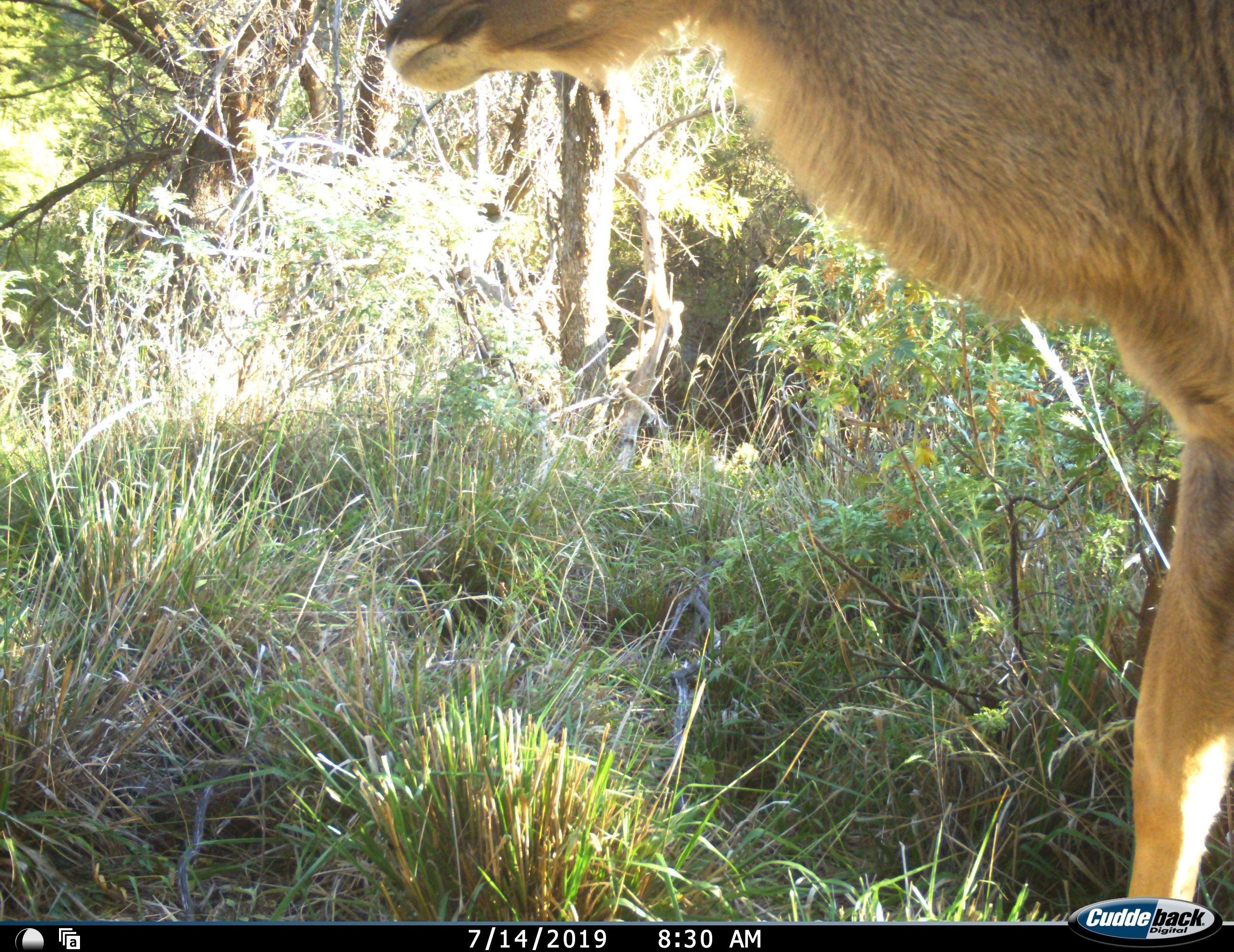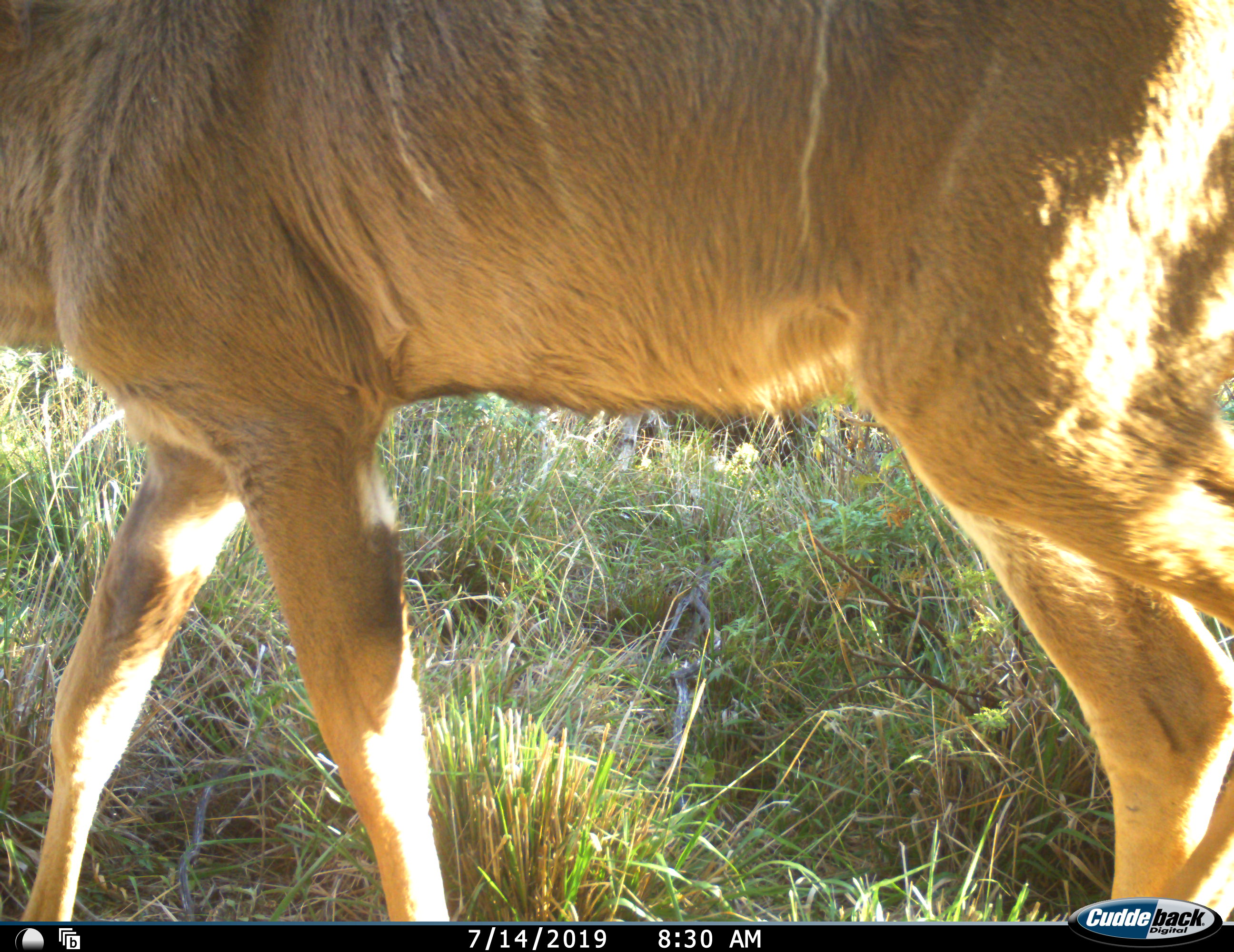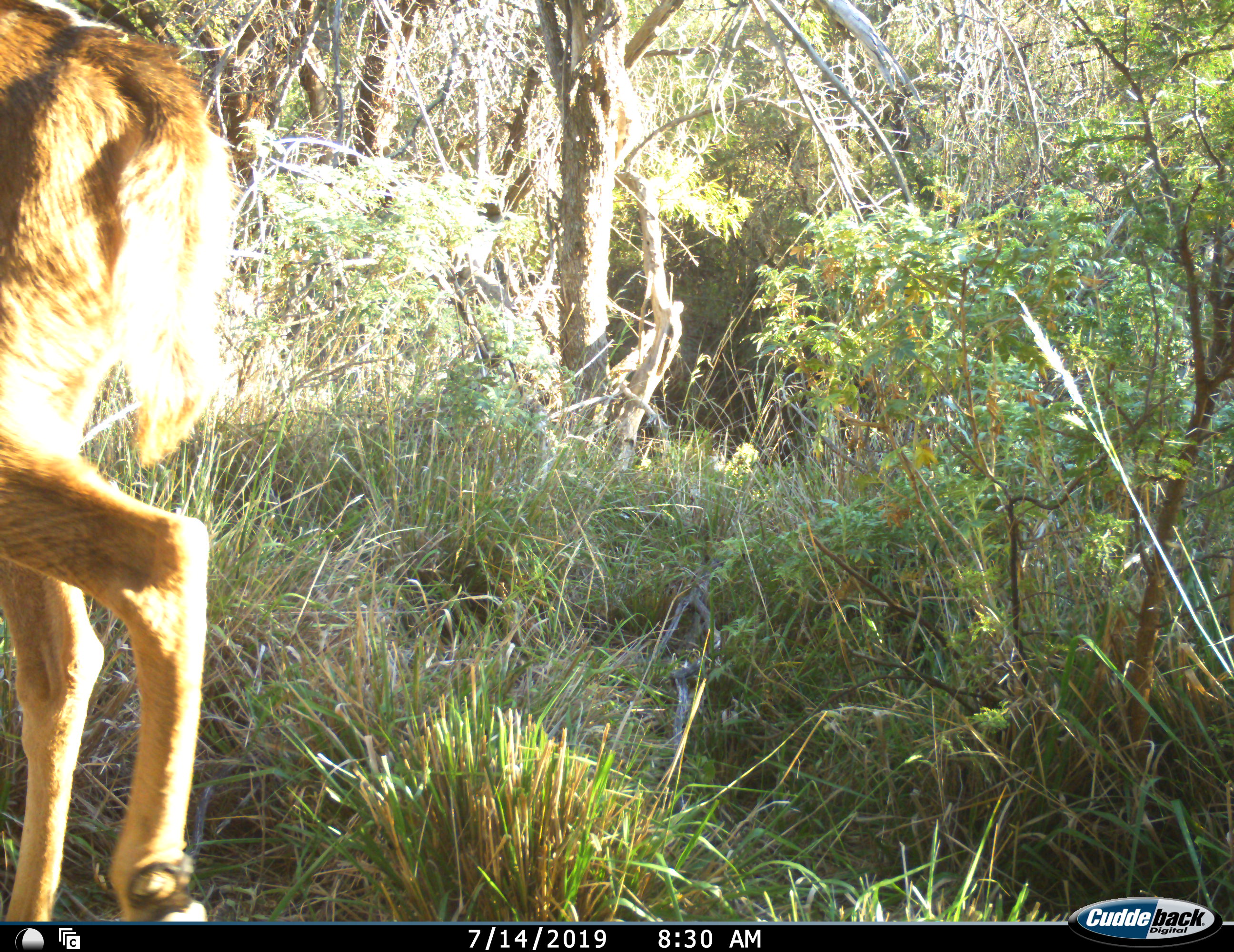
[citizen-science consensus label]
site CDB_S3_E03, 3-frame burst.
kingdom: Animalia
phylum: Chordata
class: Mammalia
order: Artiodactyla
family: Bovidae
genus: Tragelaphus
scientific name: Tragelaphus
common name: kudu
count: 1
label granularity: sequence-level